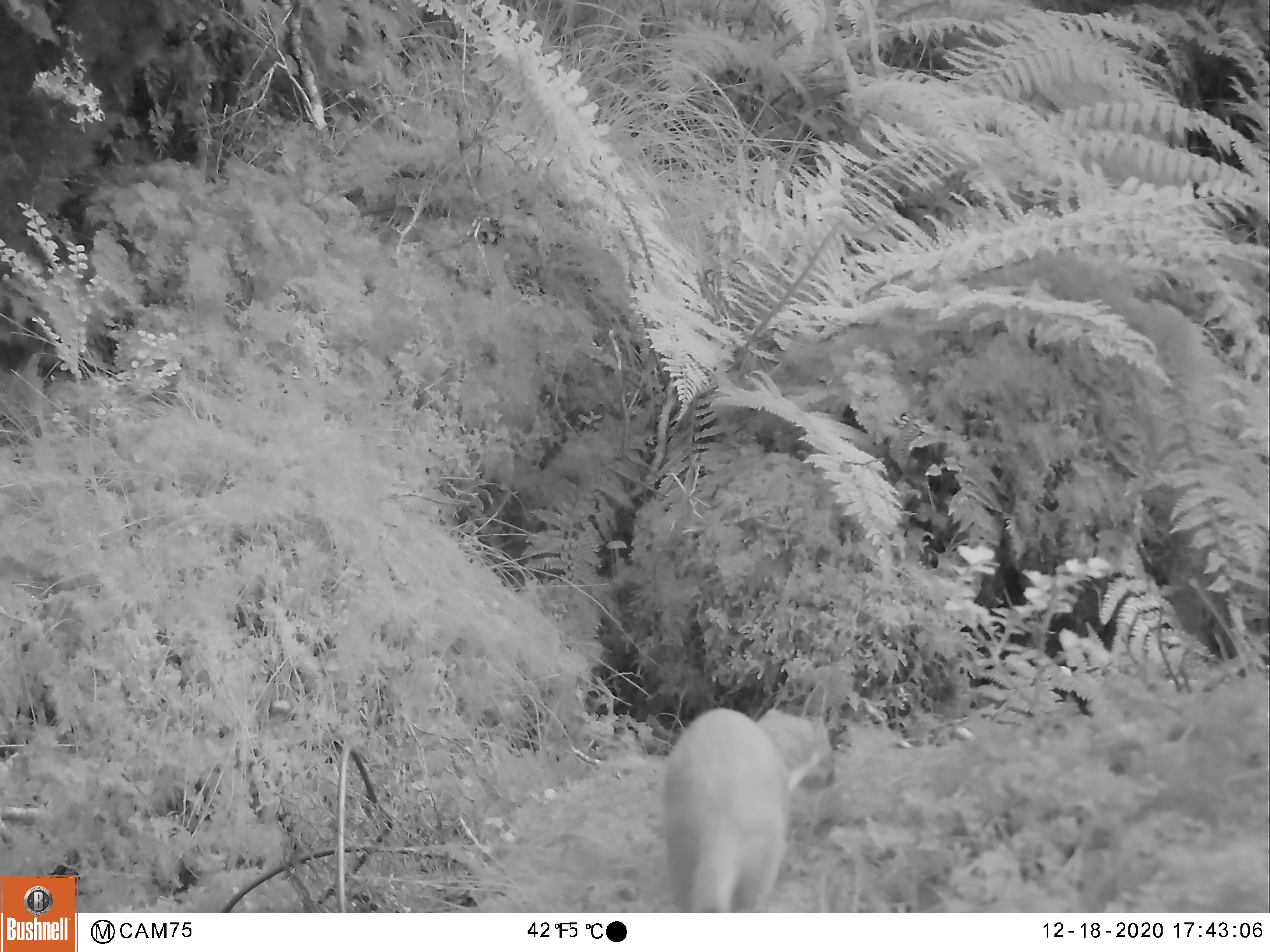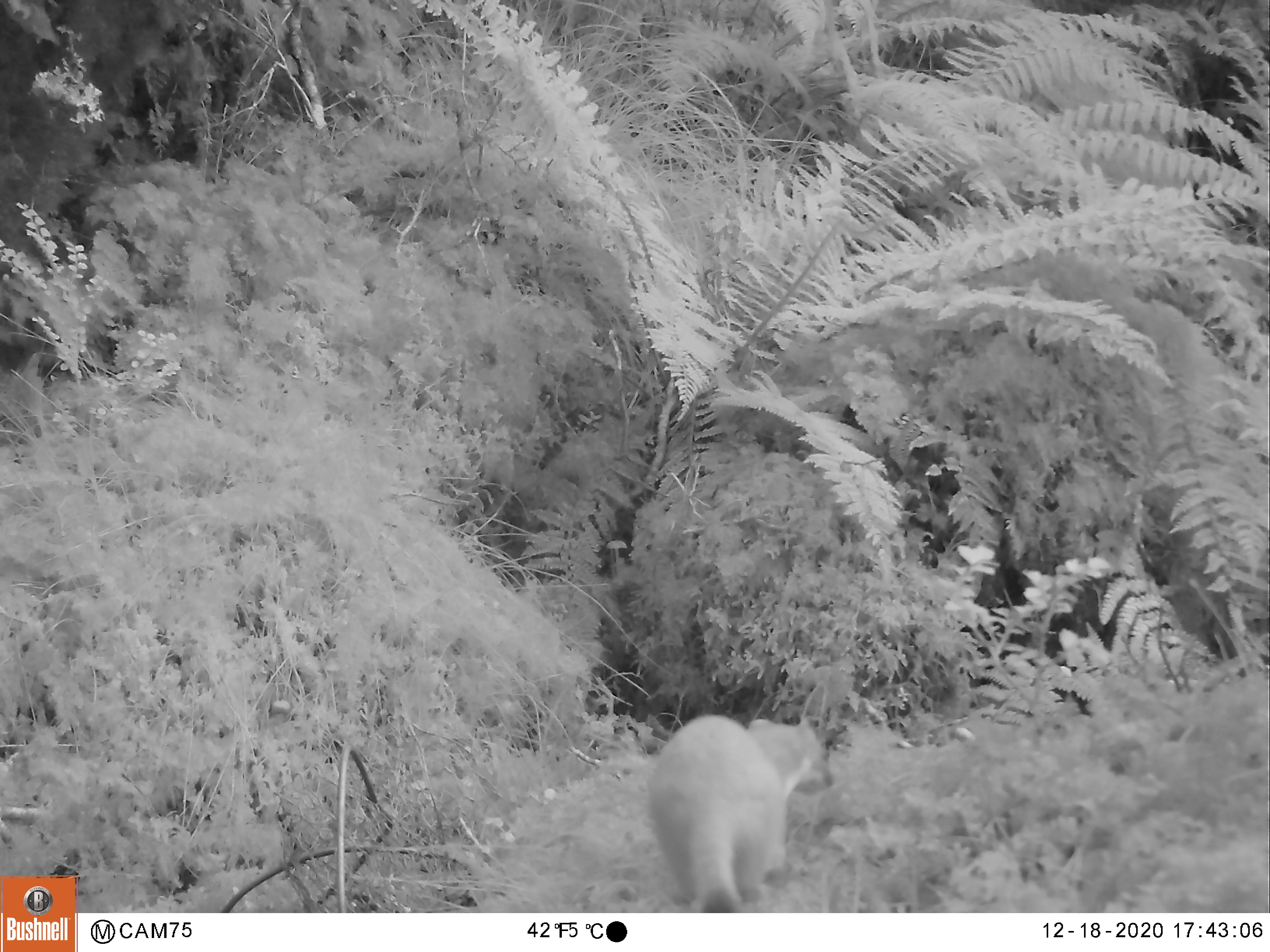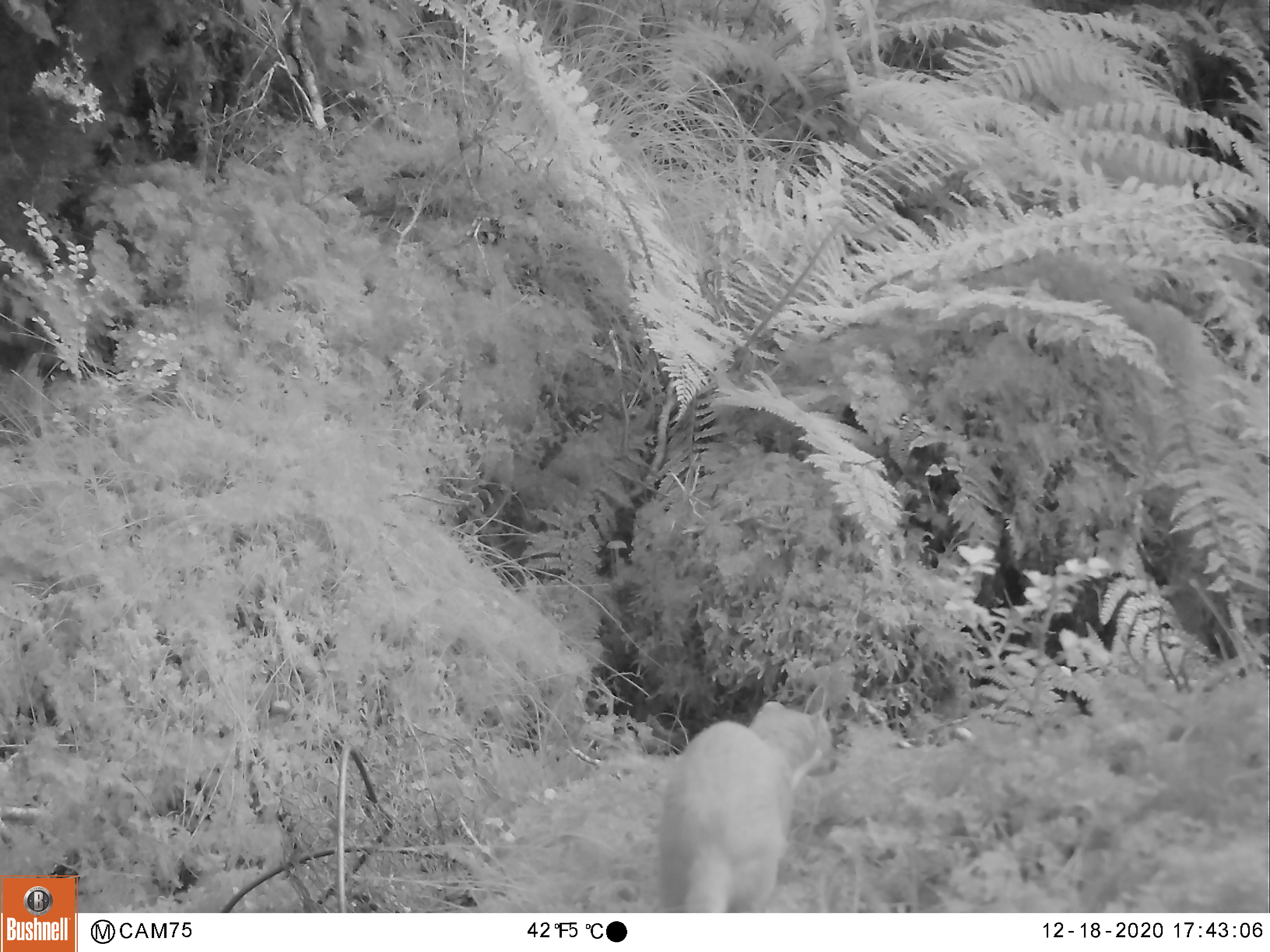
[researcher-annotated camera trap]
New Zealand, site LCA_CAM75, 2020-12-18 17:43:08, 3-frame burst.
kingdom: Animalia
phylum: Chordata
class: Mammalia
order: Carnivora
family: Mustelidae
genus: Mustela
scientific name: Mustela erminea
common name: stoat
Stoat (Mustela erminea).